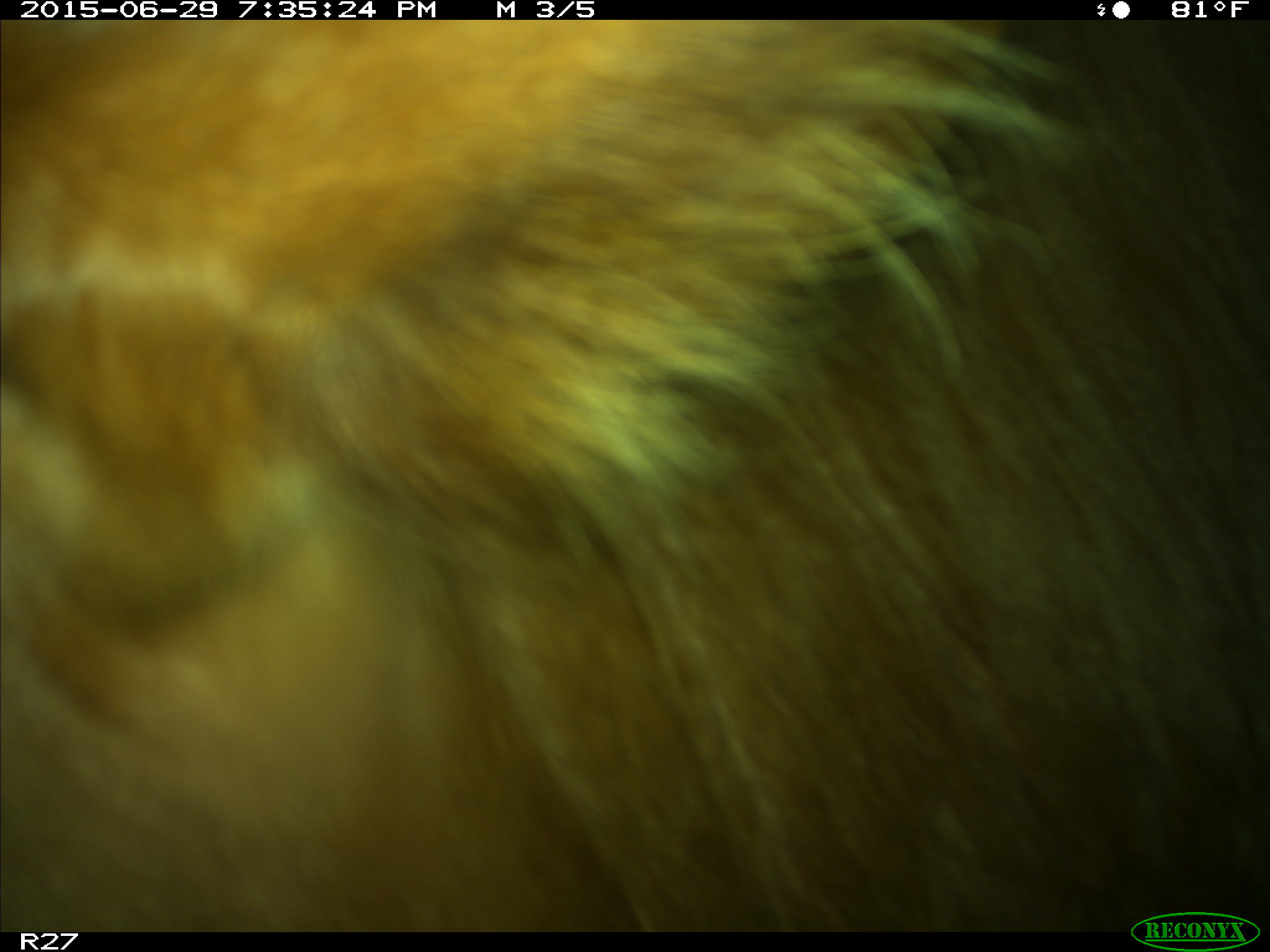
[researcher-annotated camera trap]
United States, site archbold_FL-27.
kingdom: Animalia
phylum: Chordata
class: Mammalia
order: Artiodactyla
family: Bovidae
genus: Bos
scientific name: Bos taurus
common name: domestic cow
Bos taurus (domestic cow).